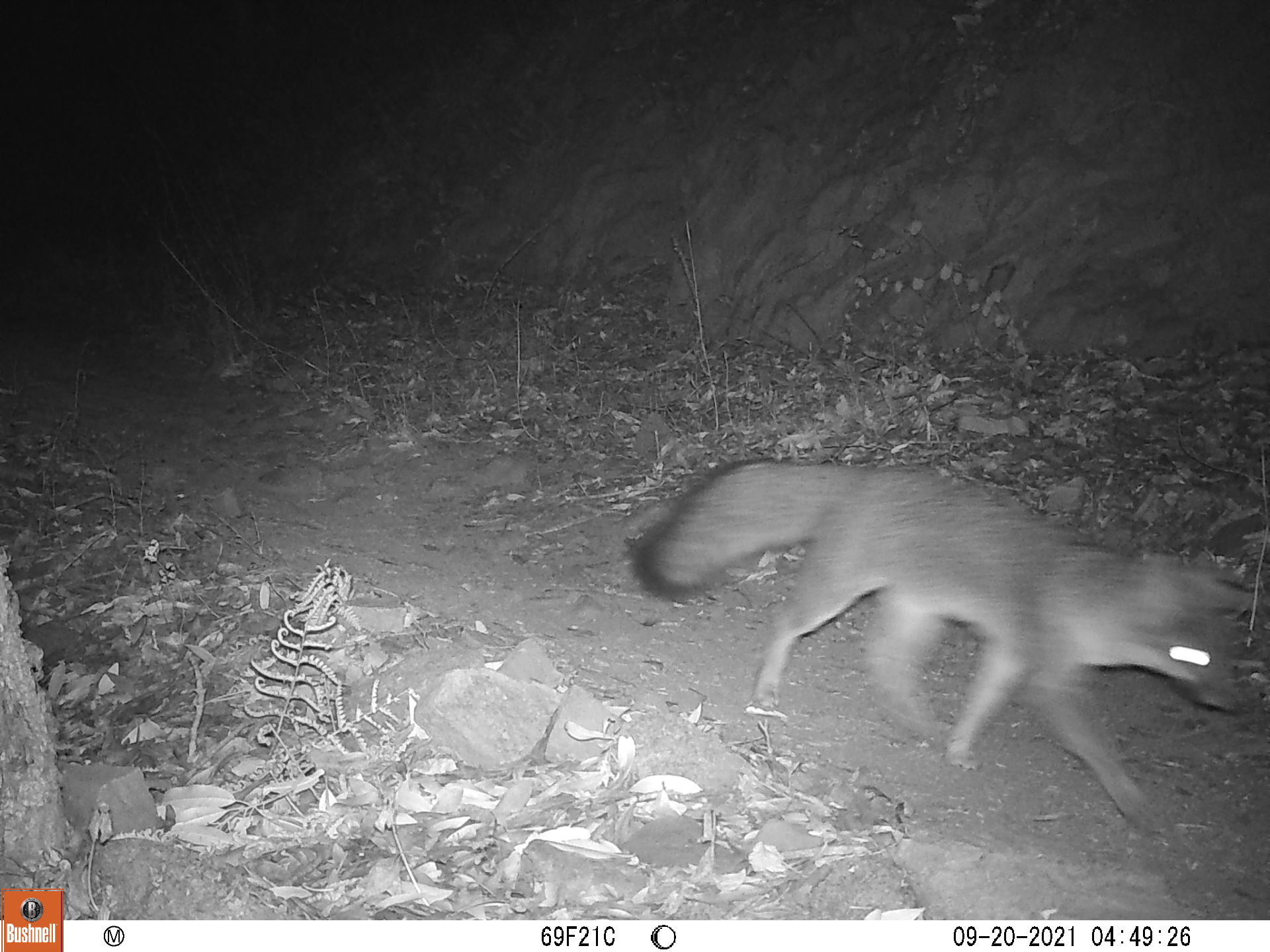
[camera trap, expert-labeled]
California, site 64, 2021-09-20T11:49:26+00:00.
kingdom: Animalia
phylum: Chordata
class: Mammalia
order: Carnivora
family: Canidae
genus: Urocyon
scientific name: Urocyon cinereoargenteus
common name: gray fox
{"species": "gray fox (Urocyon cinereoargenteus)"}